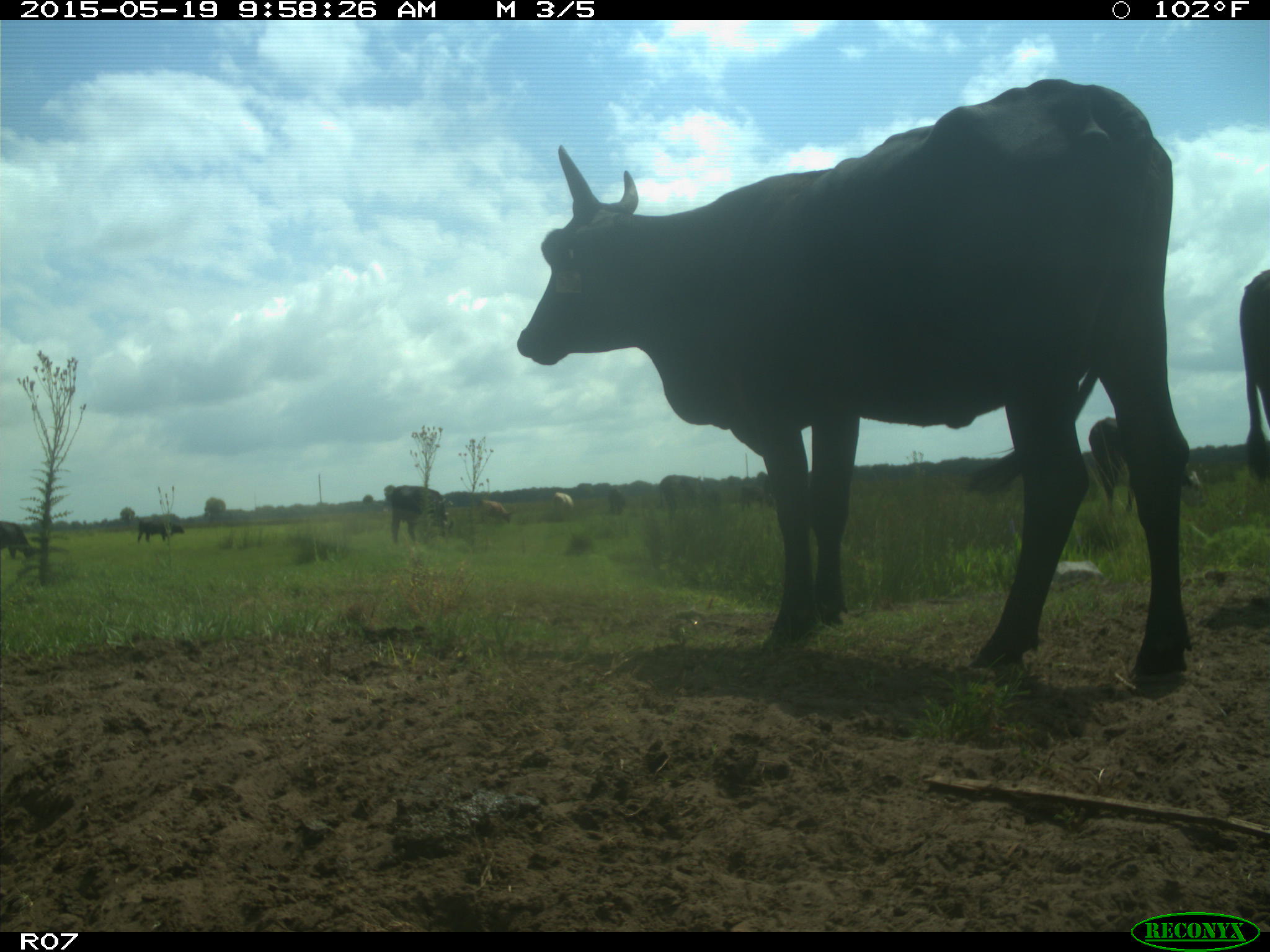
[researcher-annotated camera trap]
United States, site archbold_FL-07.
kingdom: Animalia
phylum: Chordata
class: Mammalia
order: Artiodactyla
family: Bovidae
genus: Bos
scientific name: Bos taurus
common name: domestic cow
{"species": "Bos taurus (domestic cow)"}